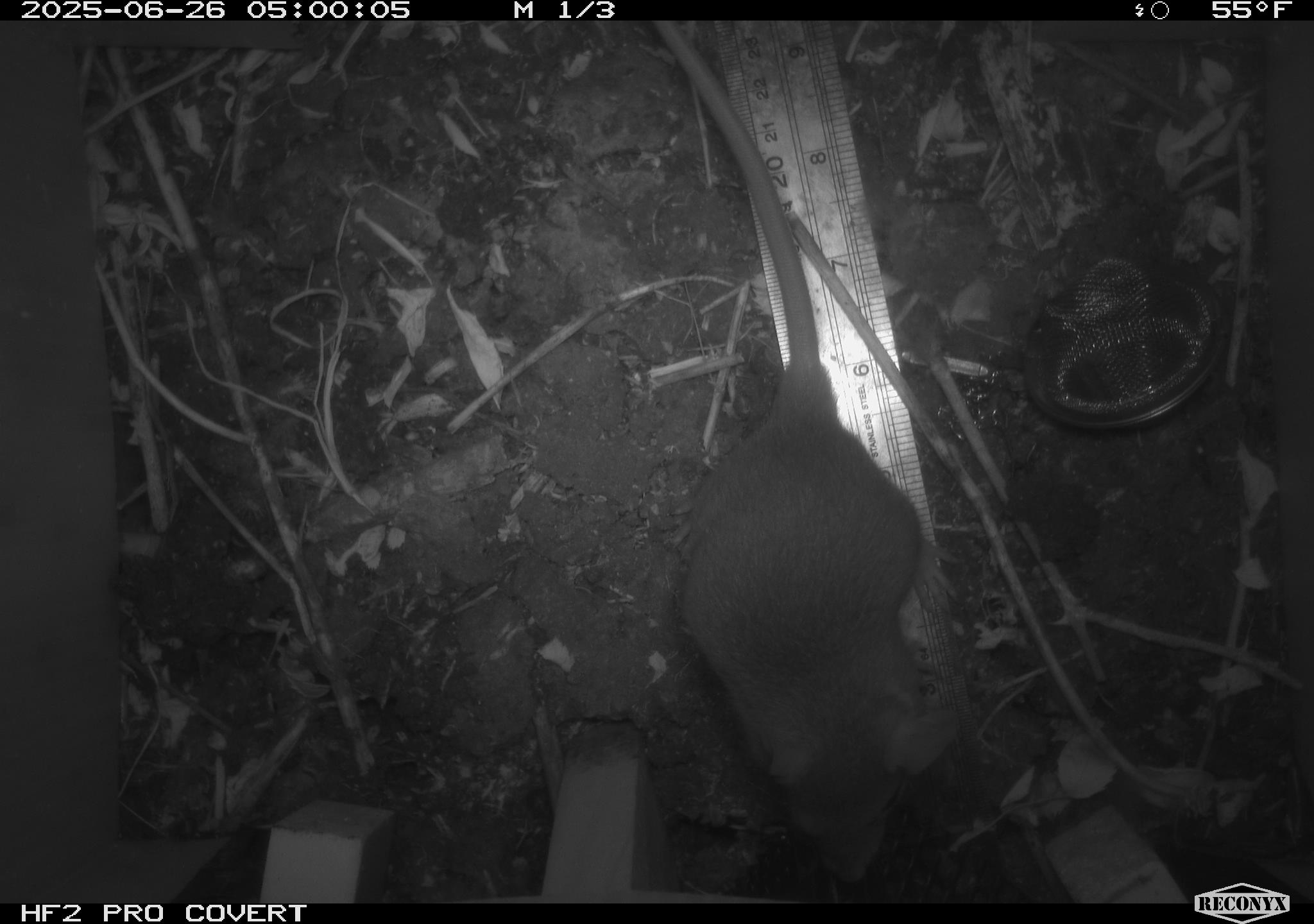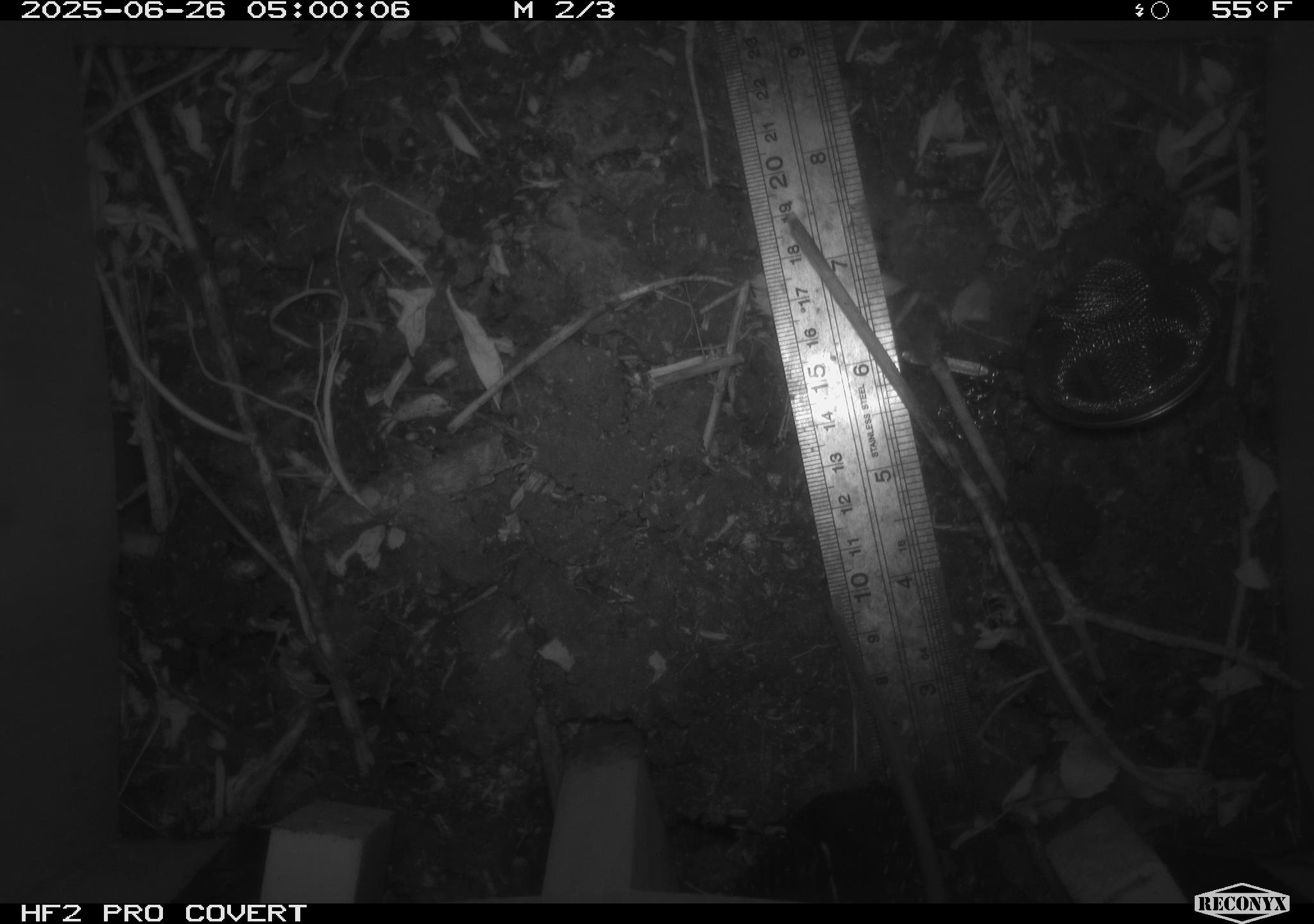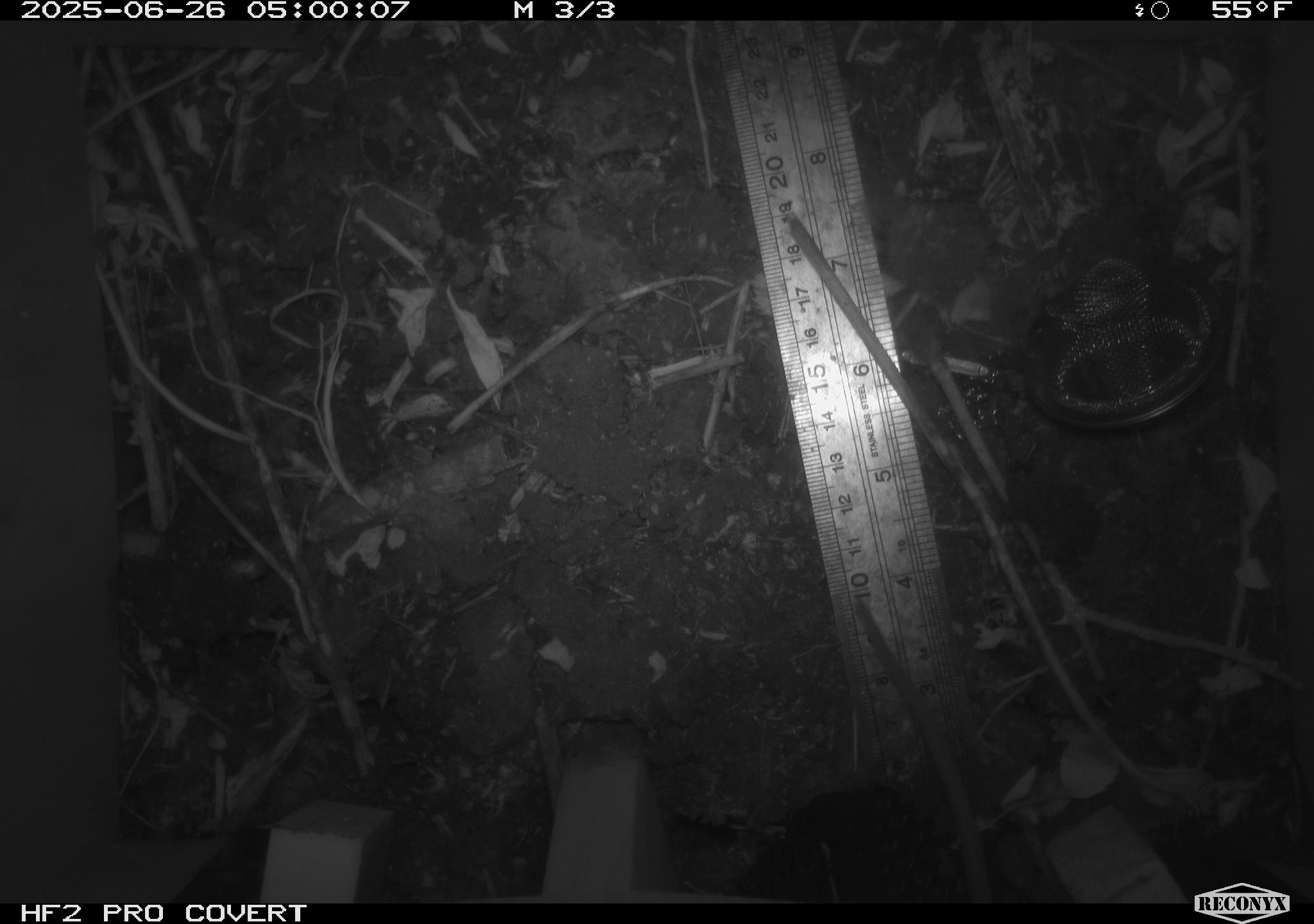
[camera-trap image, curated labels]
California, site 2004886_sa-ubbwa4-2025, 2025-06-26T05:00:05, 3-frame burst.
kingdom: Animalia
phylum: Chordata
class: Mammalia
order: Rodentia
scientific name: Rodentia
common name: rodent